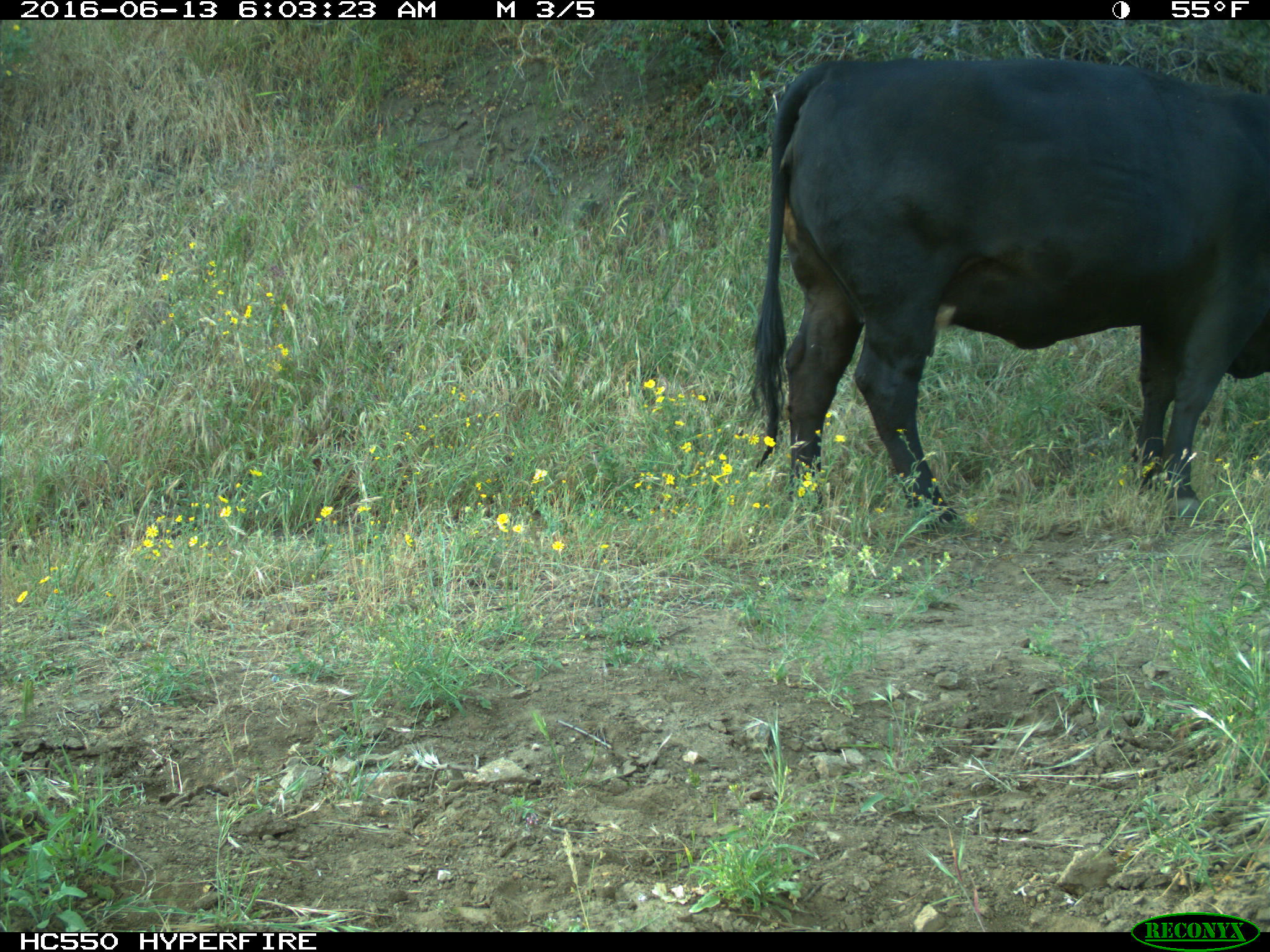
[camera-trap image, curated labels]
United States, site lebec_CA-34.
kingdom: Animalia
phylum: Chordata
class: Mammalia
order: Artiodactyla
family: Bovidae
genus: Bos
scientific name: Bos taurus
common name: domestic cow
Bos taurus (domestic cow).